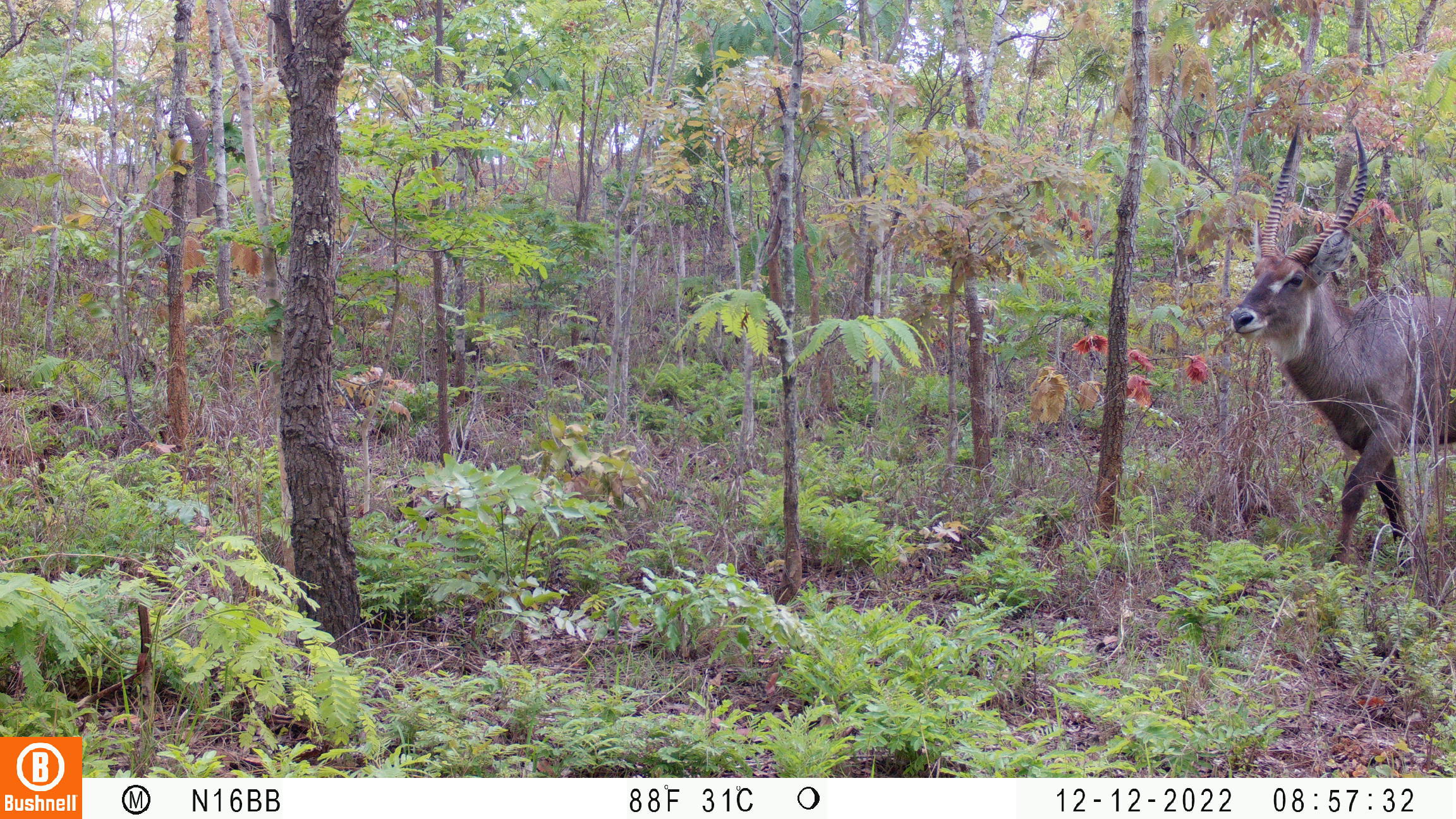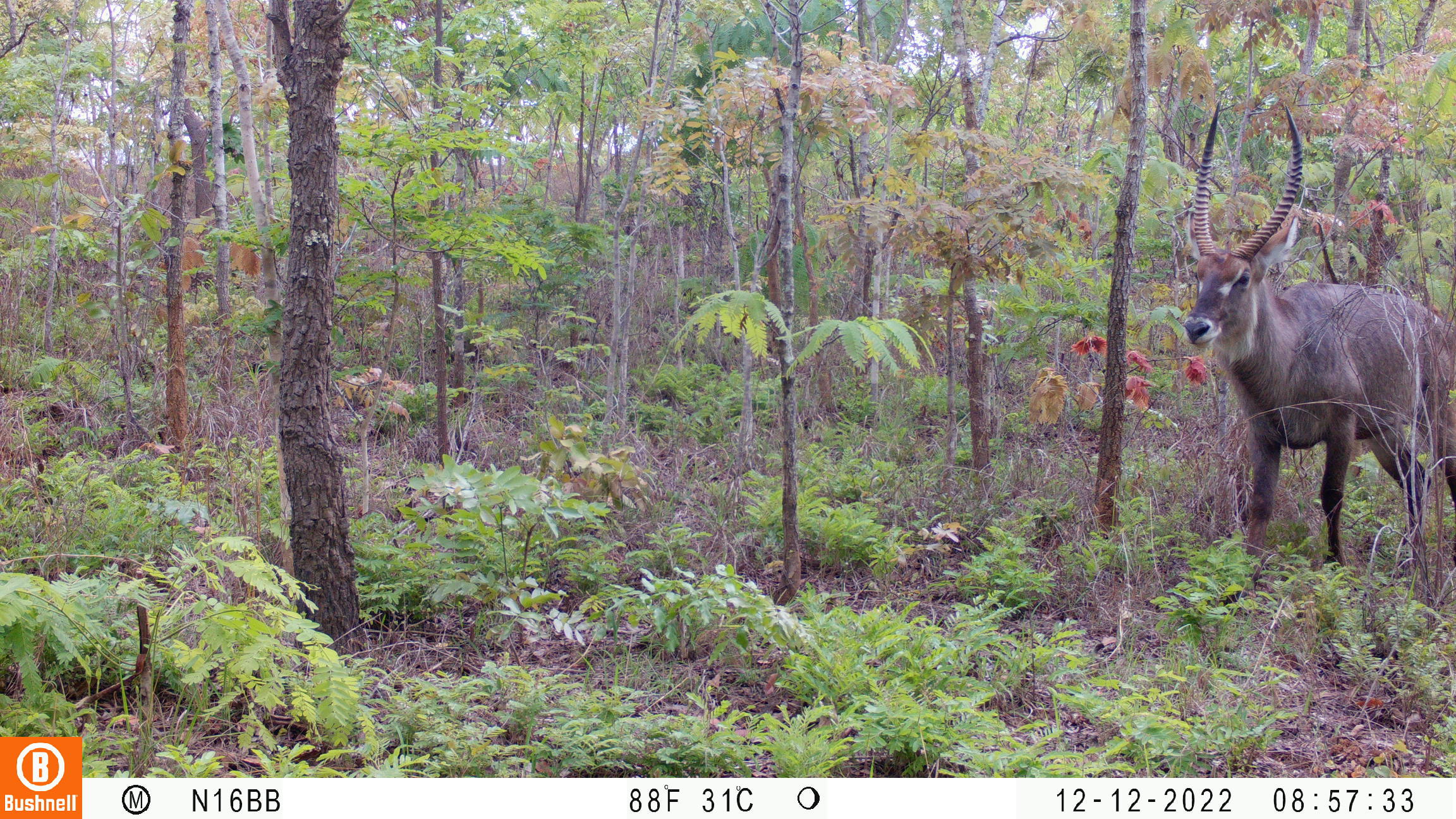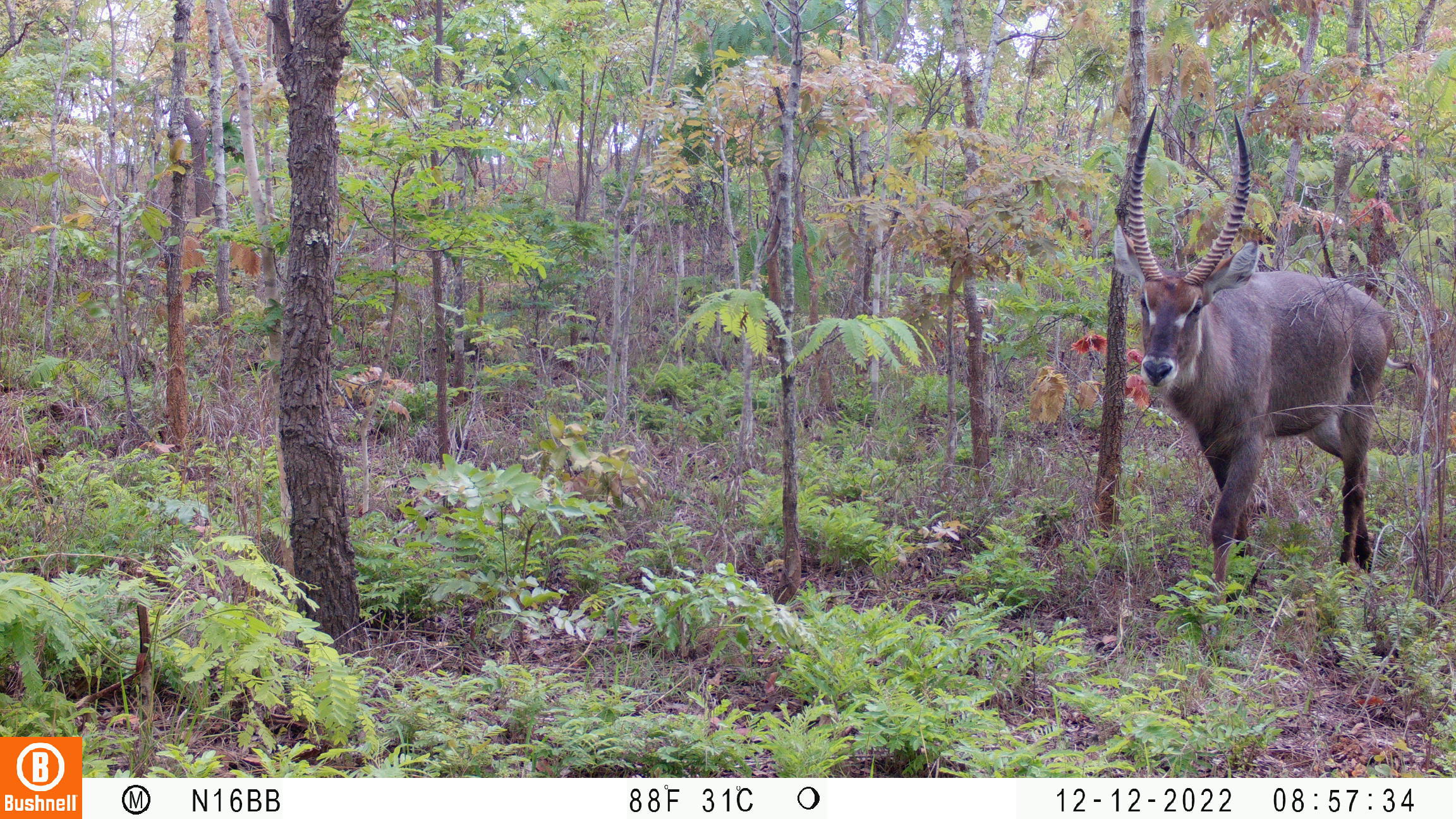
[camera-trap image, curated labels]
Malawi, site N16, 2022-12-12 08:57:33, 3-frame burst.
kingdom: Animalia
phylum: Chordata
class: Mammalia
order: Artiodactyla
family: Bovidae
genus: Kobus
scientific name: Kobus ellipsiprymnus ellipsiprymnus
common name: common waterbuck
Common waterbuck (Kobus ellipsiprymnus ellipsiprymnus), count 1.